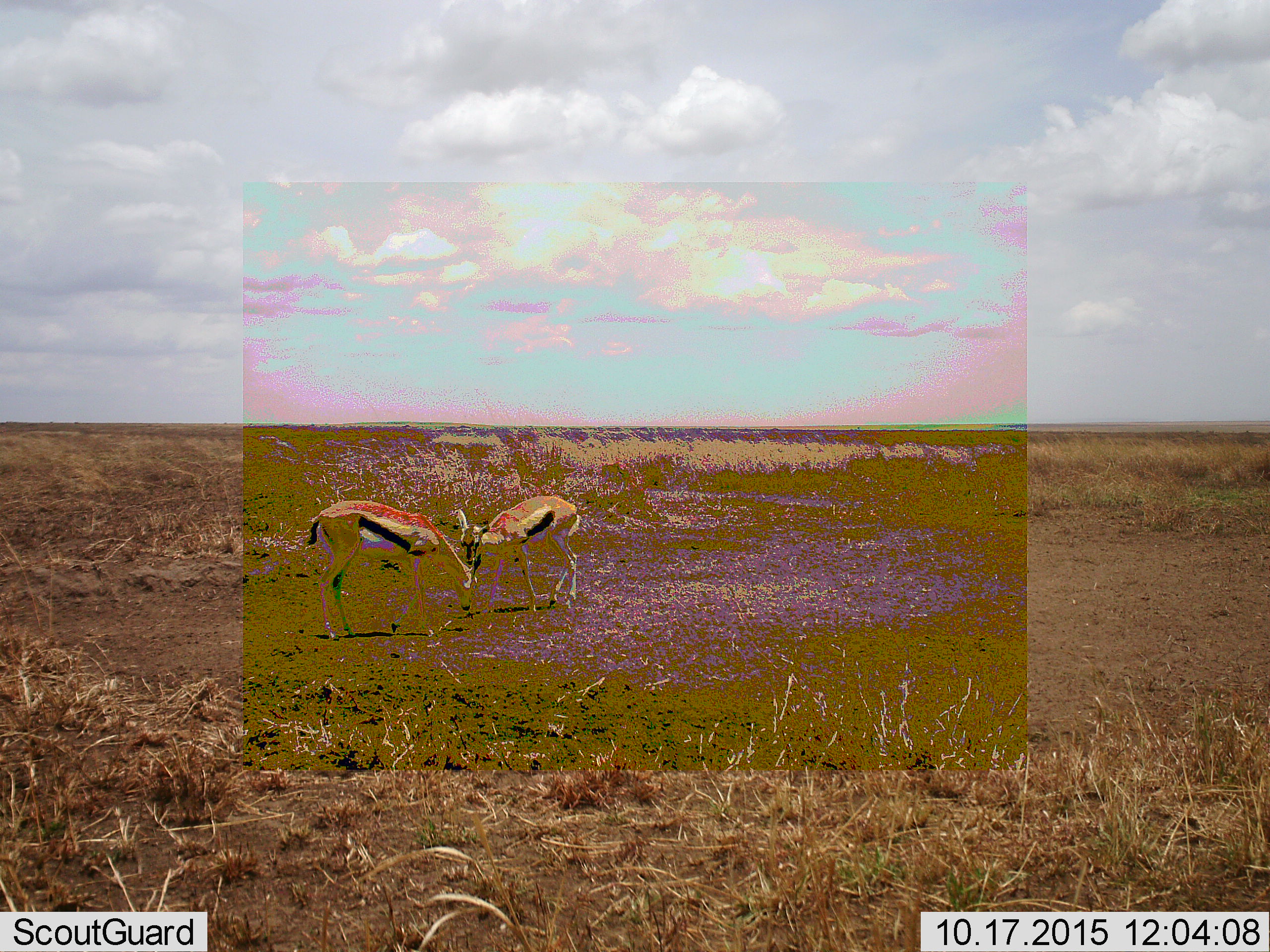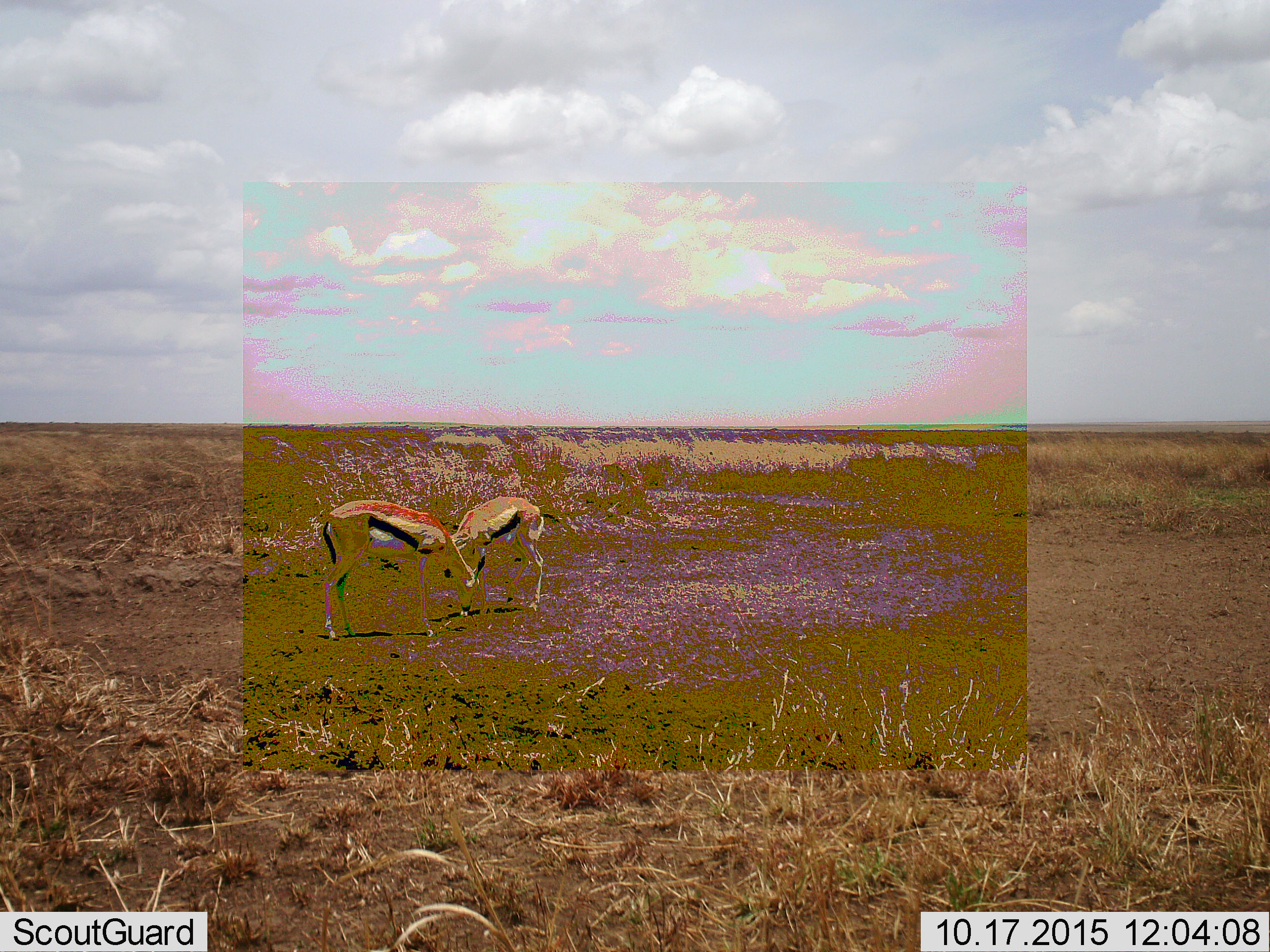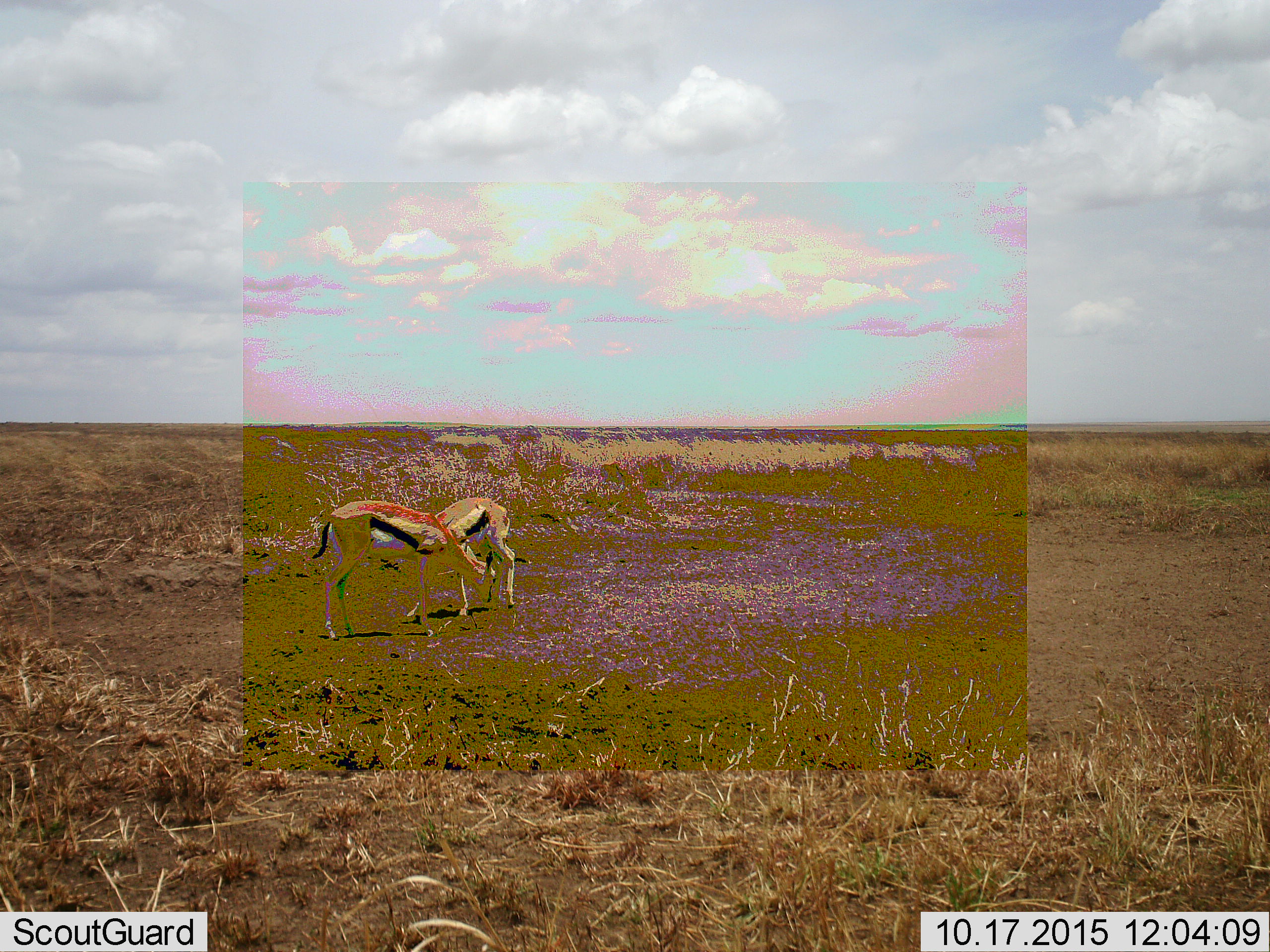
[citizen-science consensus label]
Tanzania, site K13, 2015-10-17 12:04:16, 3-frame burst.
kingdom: Animalia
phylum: Chordata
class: Mammalia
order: Artiodactyla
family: Bovidae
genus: Eudorcas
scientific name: Eudorcas thomsonii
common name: thomson's gazelle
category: gazellethomsons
Gazellethomsons (thomson's gazelle) (Eudorcas thomsonii), count 2. Behavior (volunteer vote fractions): standing 25%, resting 0%, moving 62%, interacting 38%. Young present (vote fraction): 12%. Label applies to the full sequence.